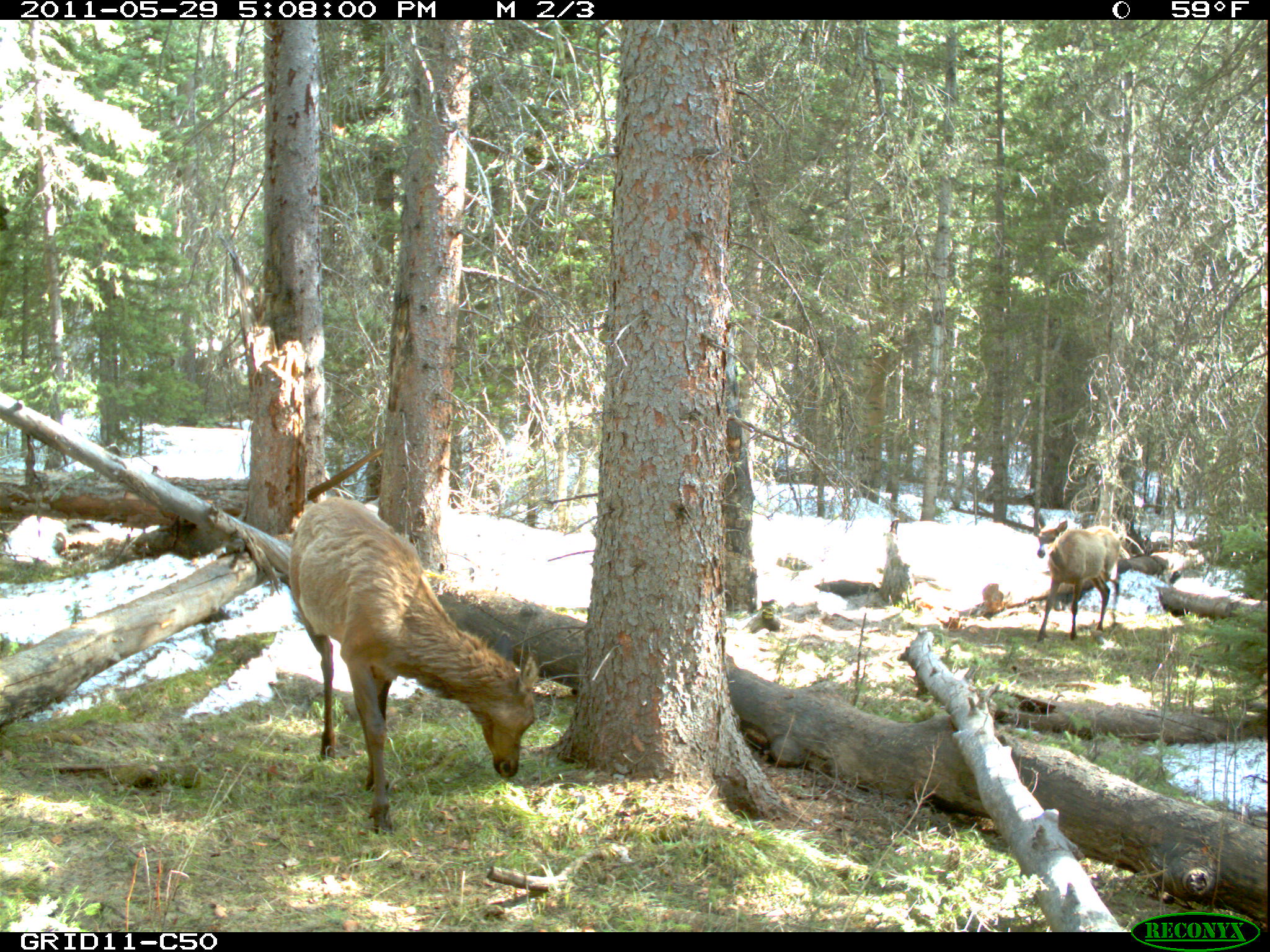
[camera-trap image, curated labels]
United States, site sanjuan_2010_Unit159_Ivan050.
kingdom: Animalia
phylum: Chordata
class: Mammalia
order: Artiodactyla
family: Cervidae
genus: Cervus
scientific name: Cervus elaphus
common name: red deer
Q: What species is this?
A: Cervus elaphus (red deer).